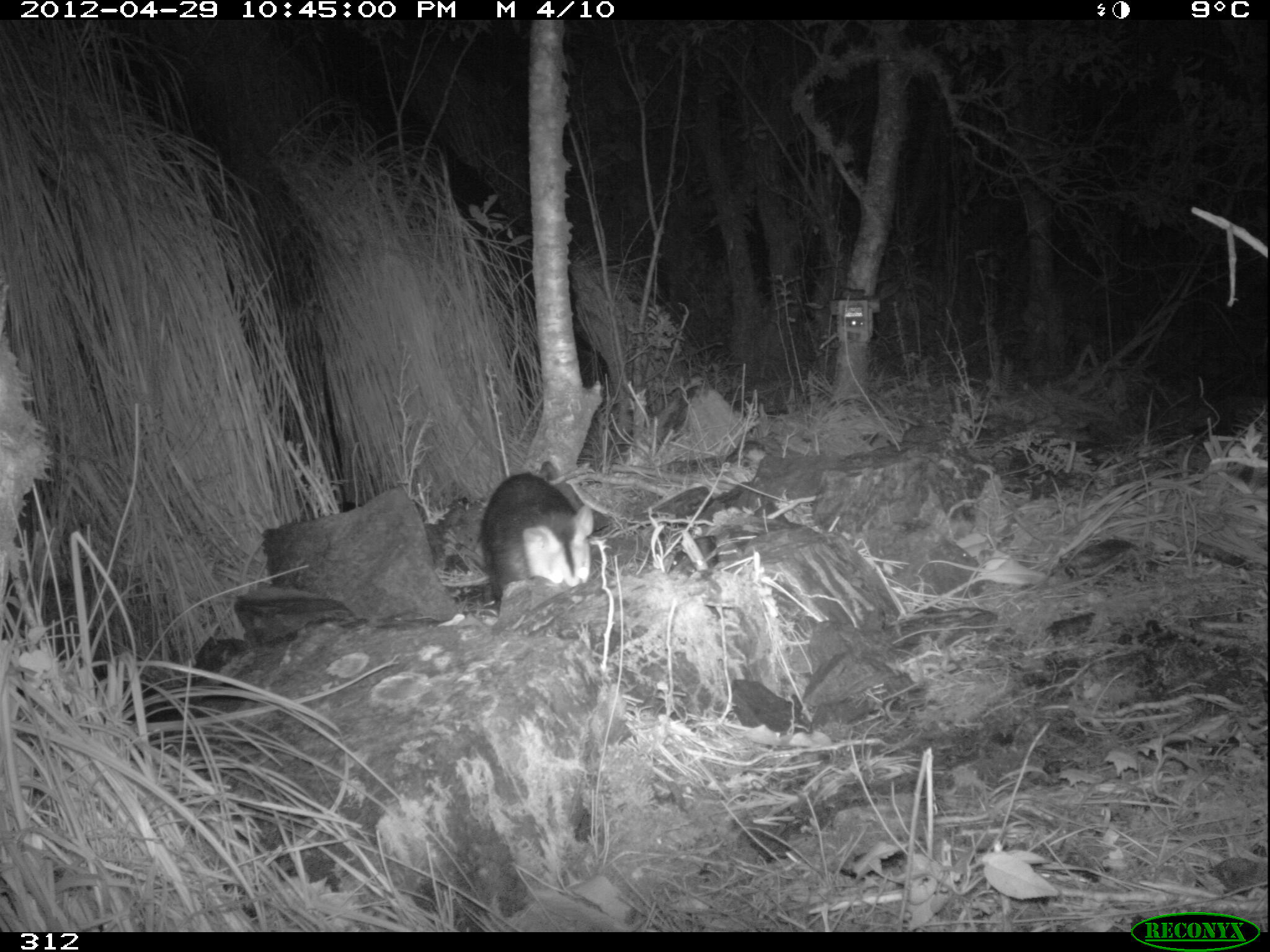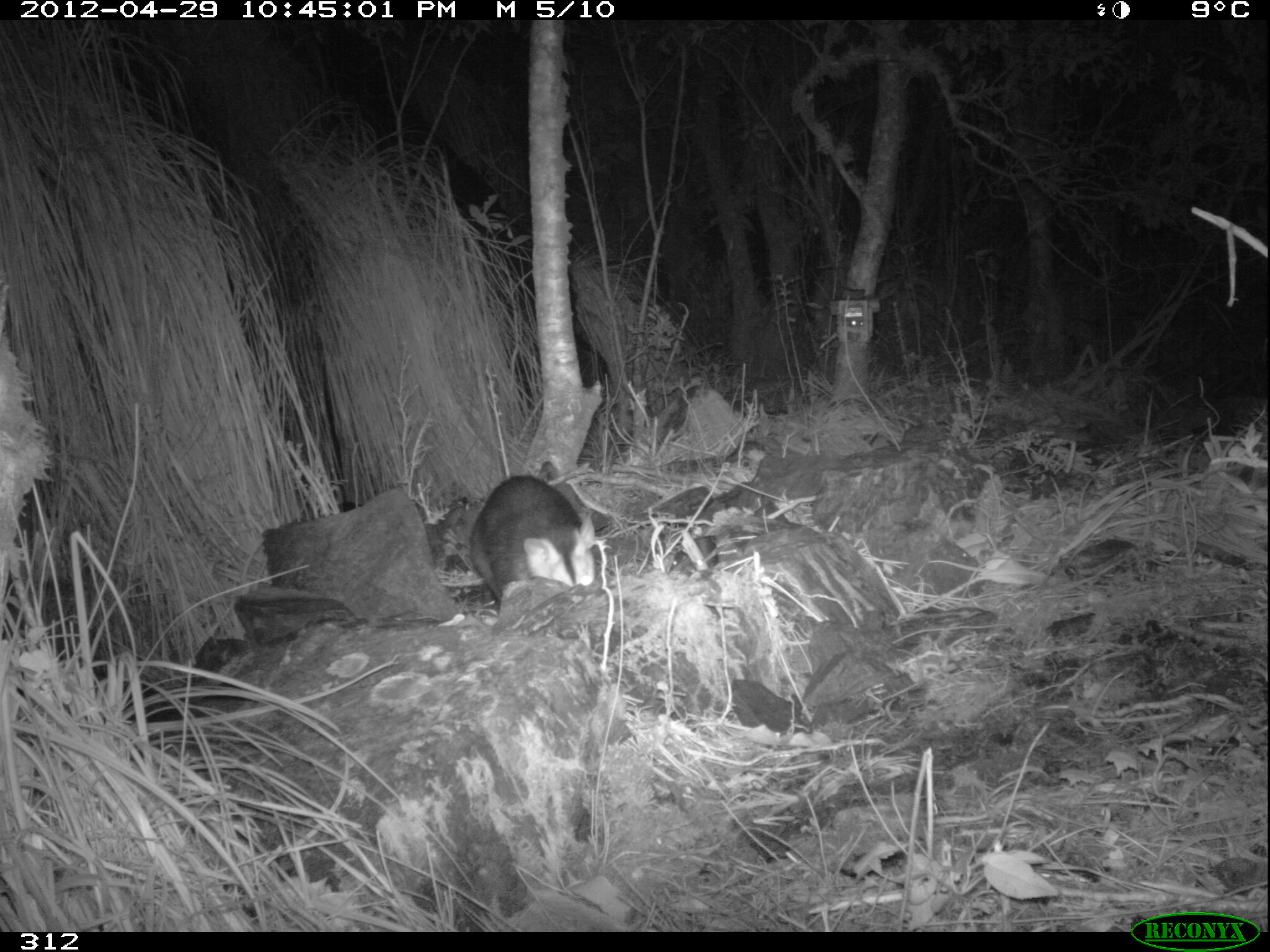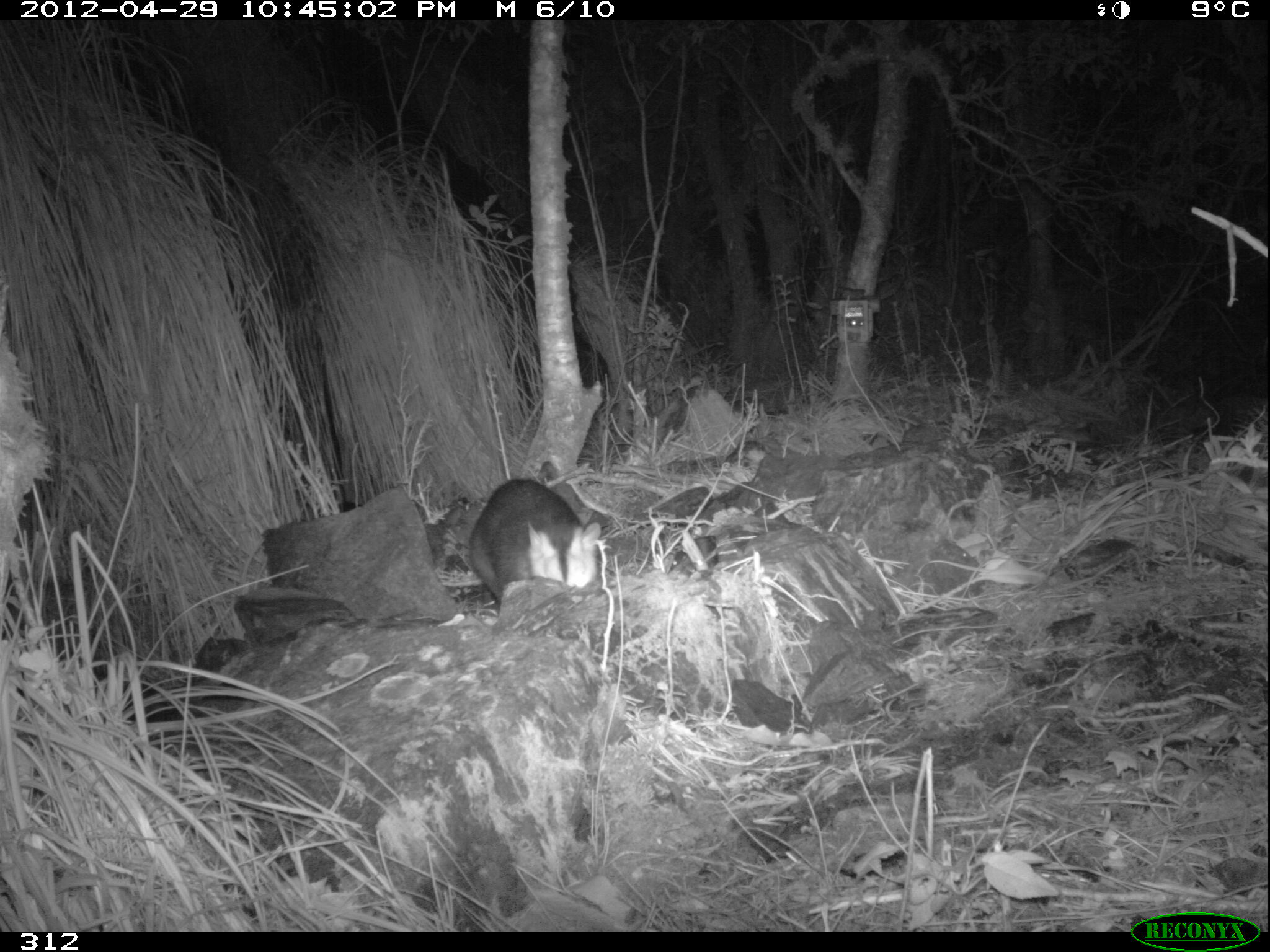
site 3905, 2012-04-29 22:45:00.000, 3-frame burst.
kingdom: Animalia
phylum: Chordata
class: Mammalia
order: Didelphimorphia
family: Didelphidae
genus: Didelphis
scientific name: Didelphis pernigra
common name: andean white-eared opossum